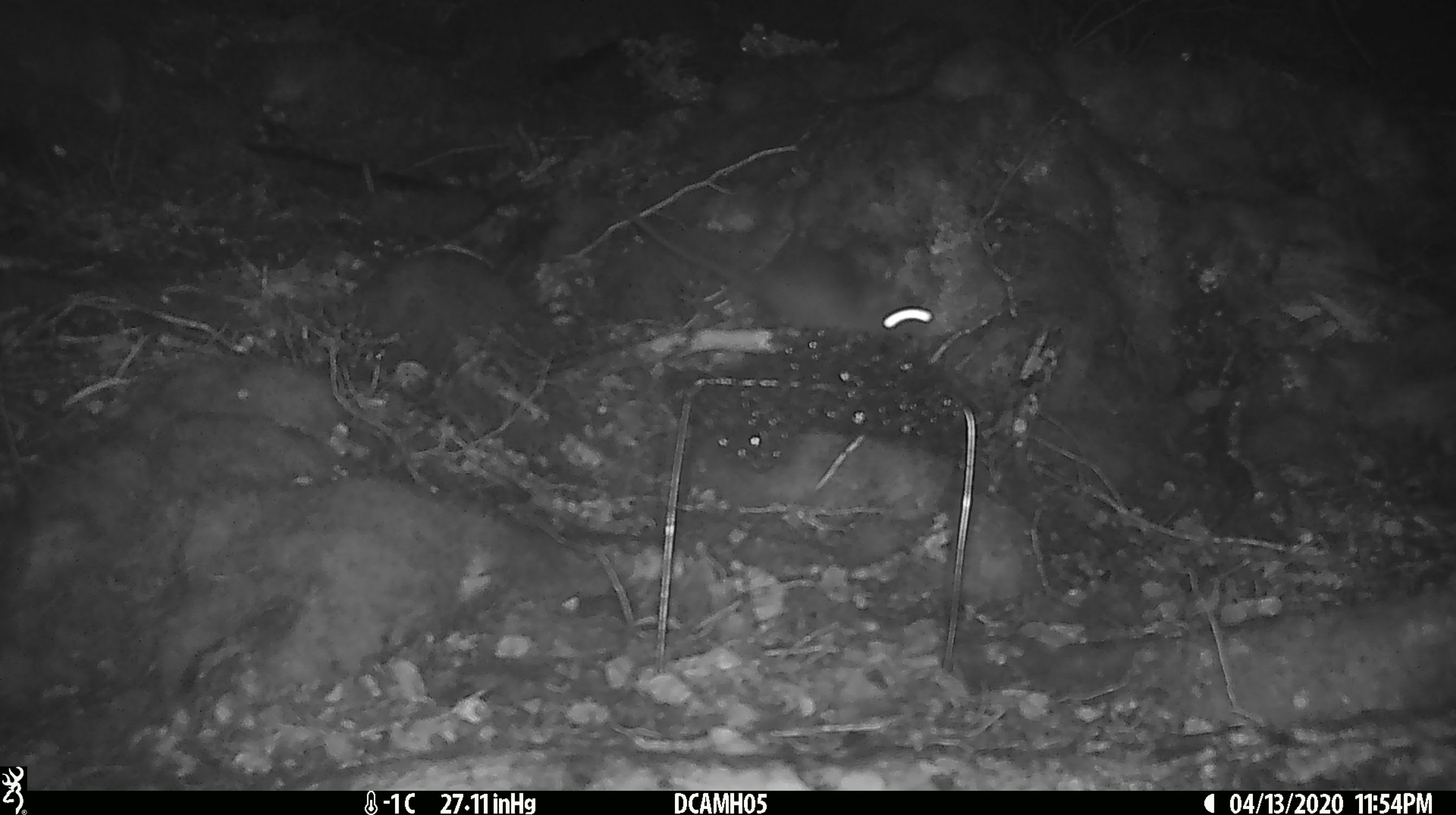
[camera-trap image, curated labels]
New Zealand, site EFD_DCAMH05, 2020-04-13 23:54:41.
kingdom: Animalia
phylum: Chordata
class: Mammalia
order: Rodentia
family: Muridae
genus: Rattus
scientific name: Rattus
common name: rat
Rat (Rattus).